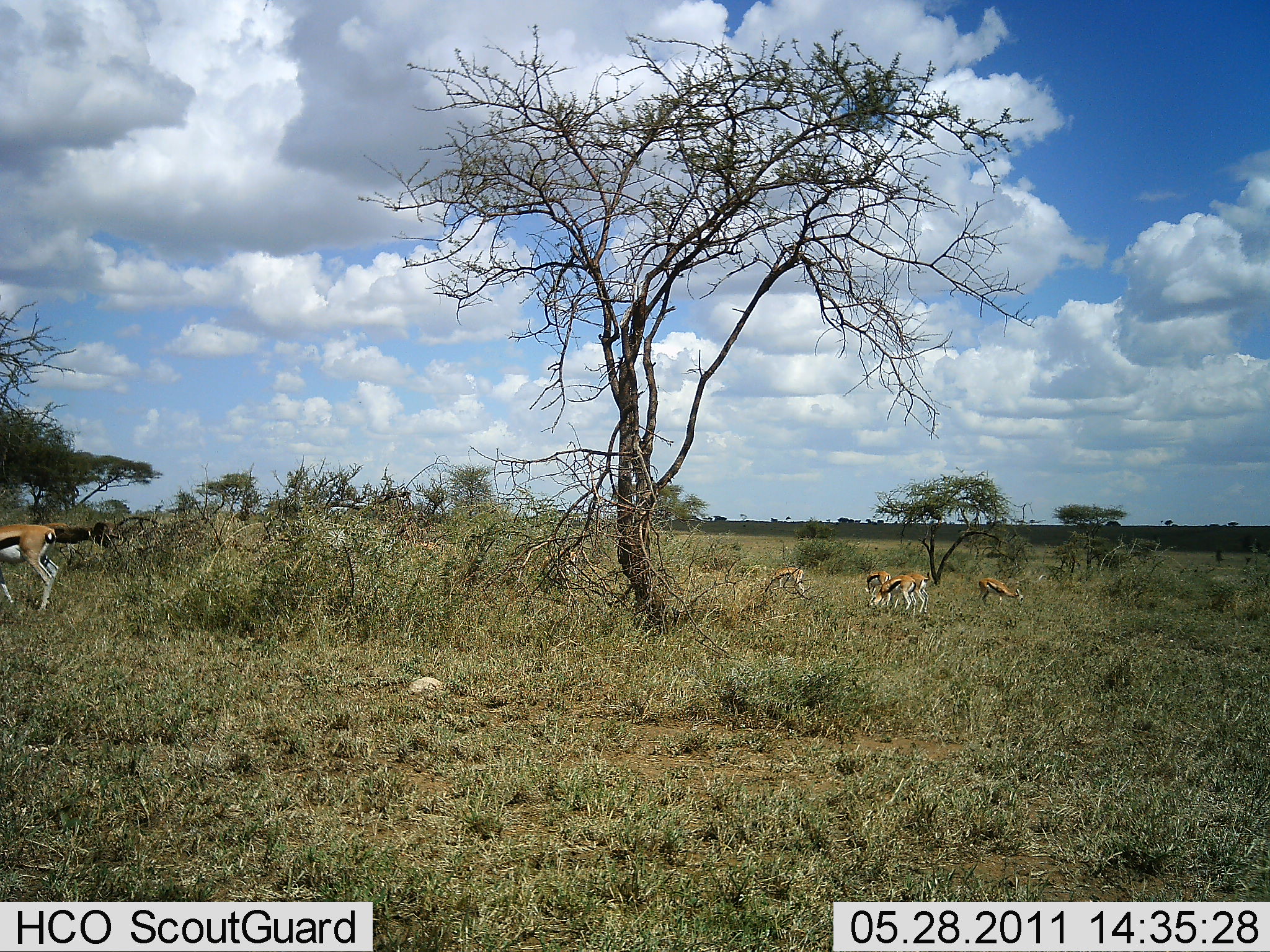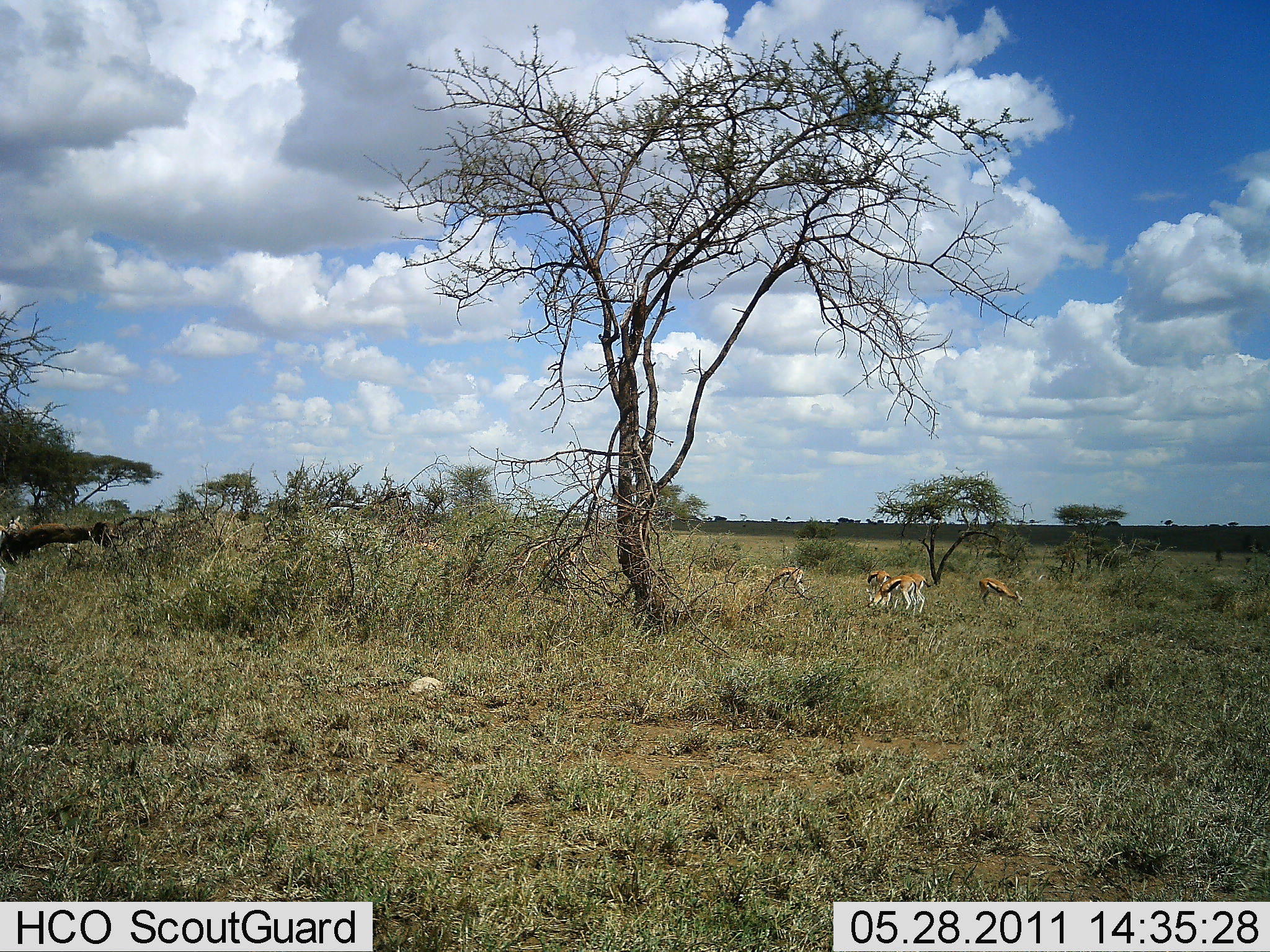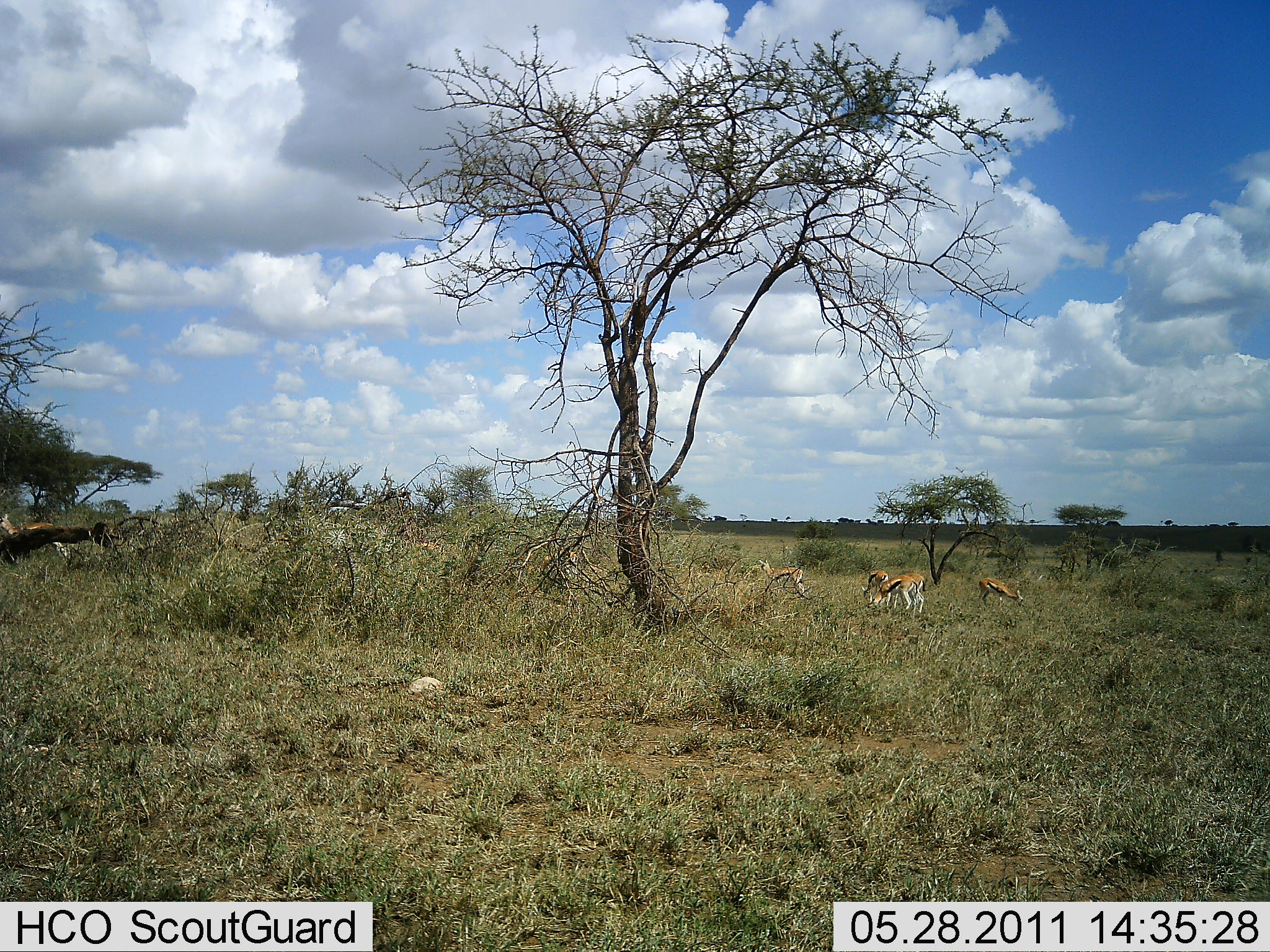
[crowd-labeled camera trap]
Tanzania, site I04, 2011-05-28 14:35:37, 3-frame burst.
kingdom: Animalia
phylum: Chordata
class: Mammalia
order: Artiodactyla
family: Bovidae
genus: Eudorcas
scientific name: Eudorcas thomsonii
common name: thomson's gazelle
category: gazellethomsons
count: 6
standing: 50%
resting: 0%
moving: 20%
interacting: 0%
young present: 0%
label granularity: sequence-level